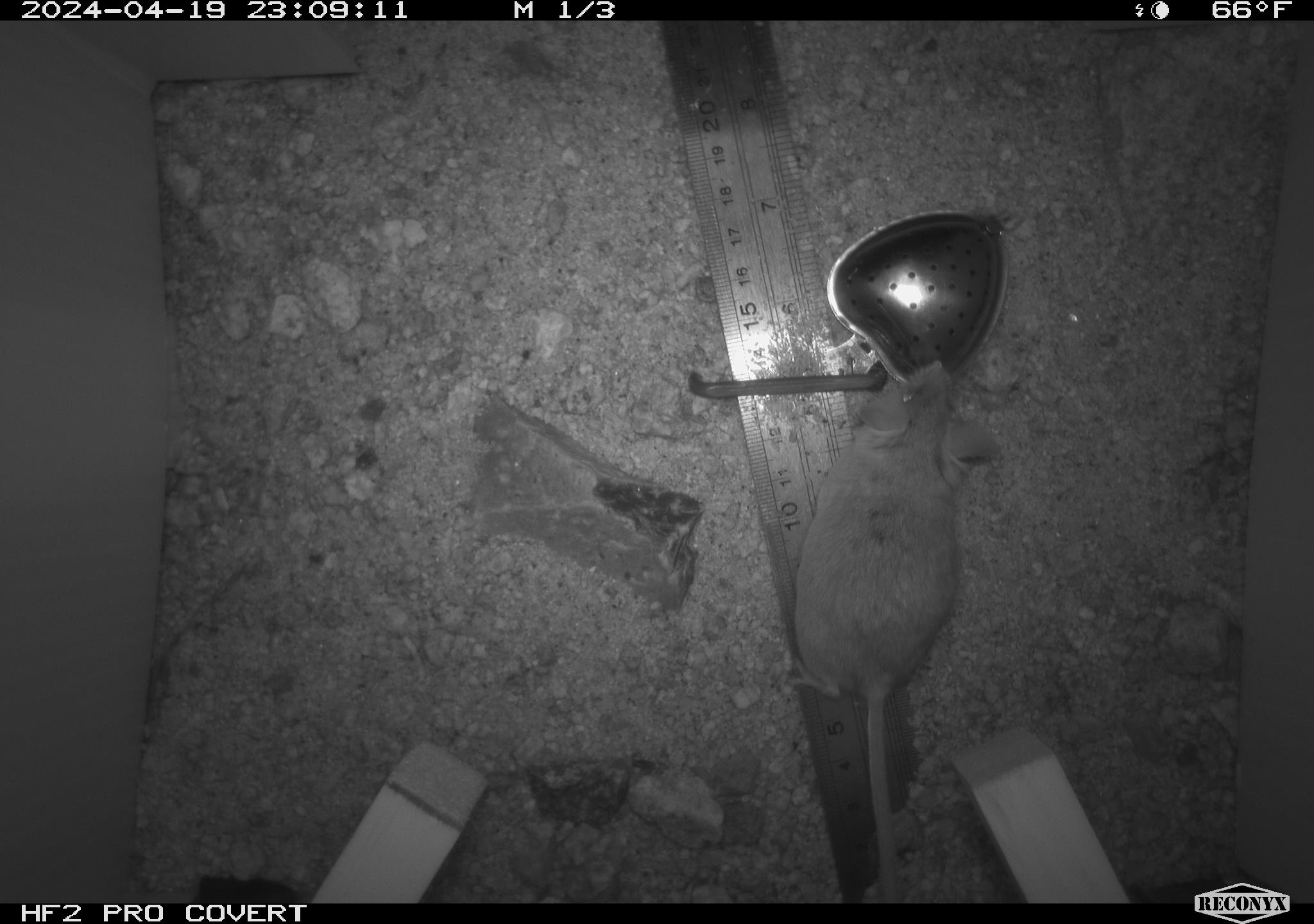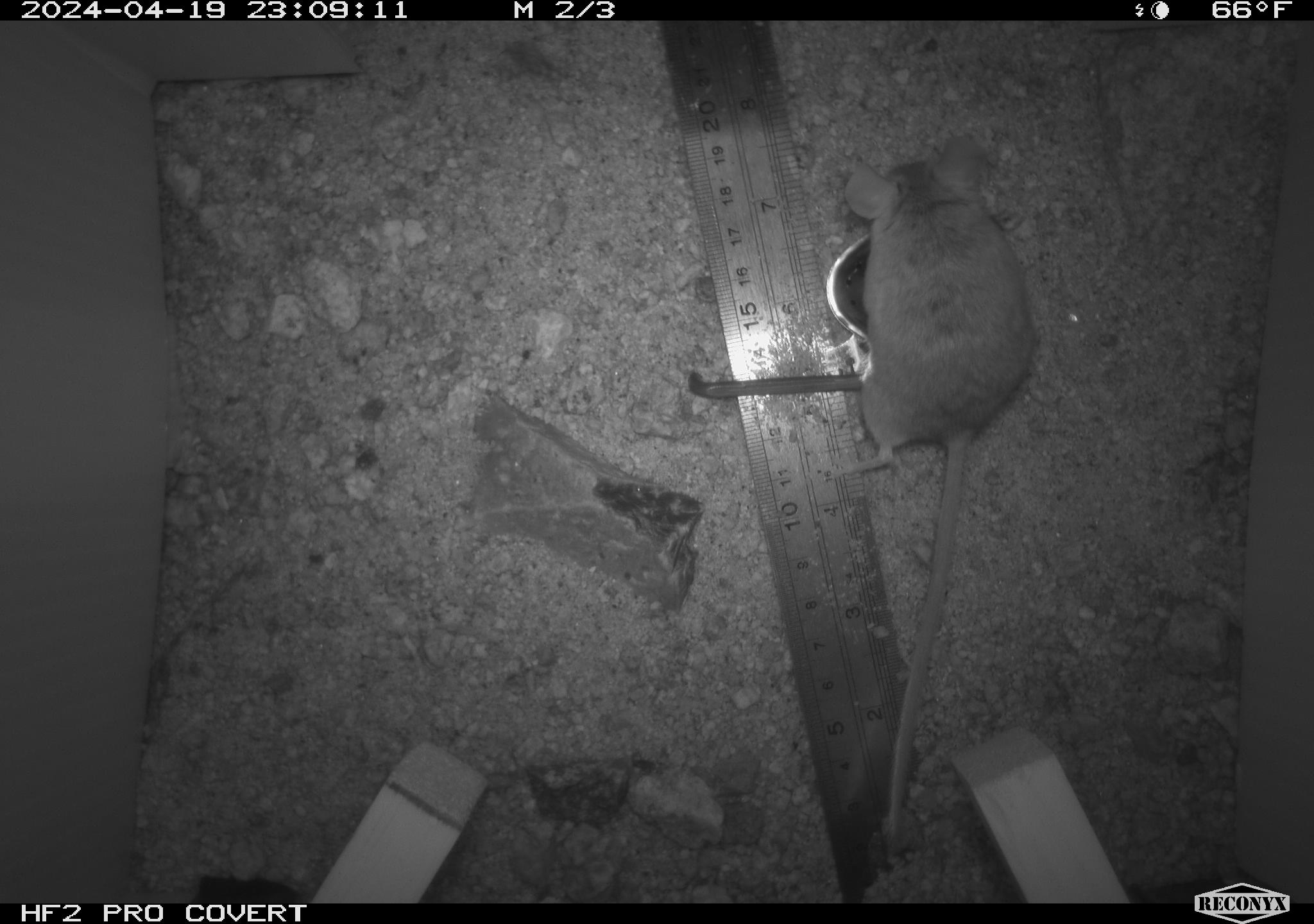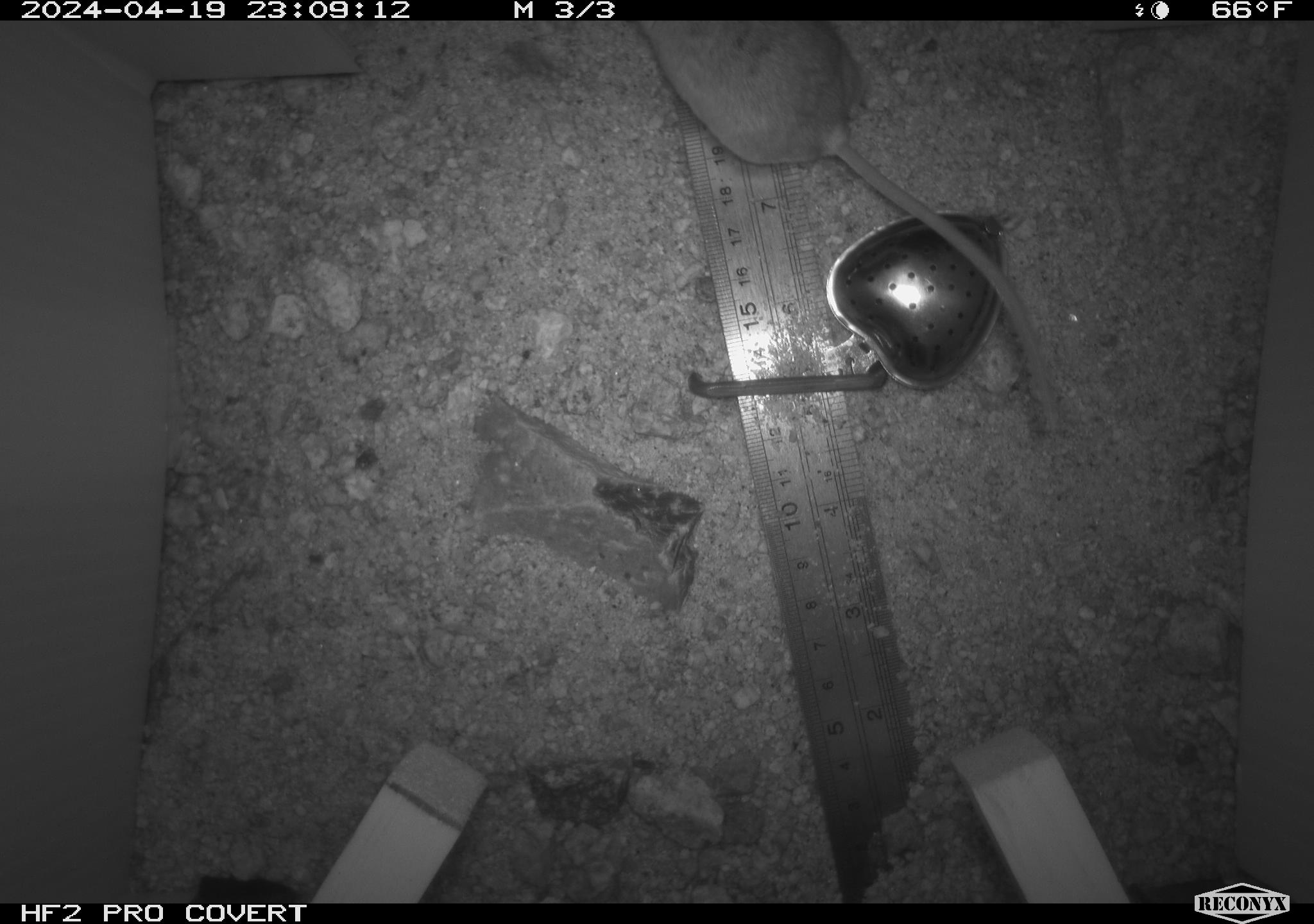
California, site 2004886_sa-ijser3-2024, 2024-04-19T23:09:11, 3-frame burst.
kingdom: Animalia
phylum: Chordata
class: Mammalia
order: Rodentia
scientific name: Rodentia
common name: mouse species